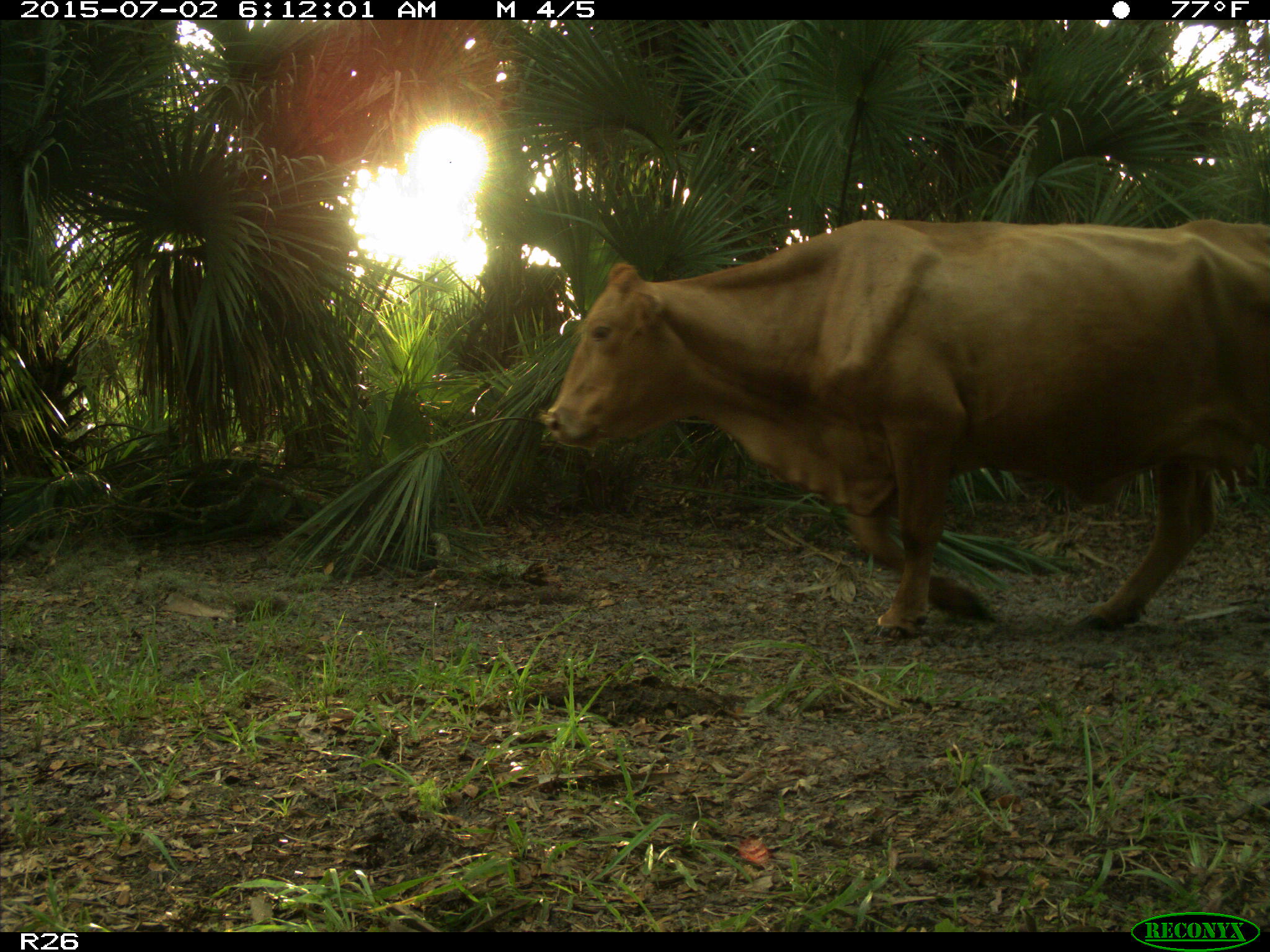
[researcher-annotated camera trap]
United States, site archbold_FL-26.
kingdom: Animalia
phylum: Chordata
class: Mammalia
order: Artiodactyla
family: Bovidae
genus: Bos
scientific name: Bos taurus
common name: domestic cow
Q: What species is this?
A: Bos taurus (domestic cow).